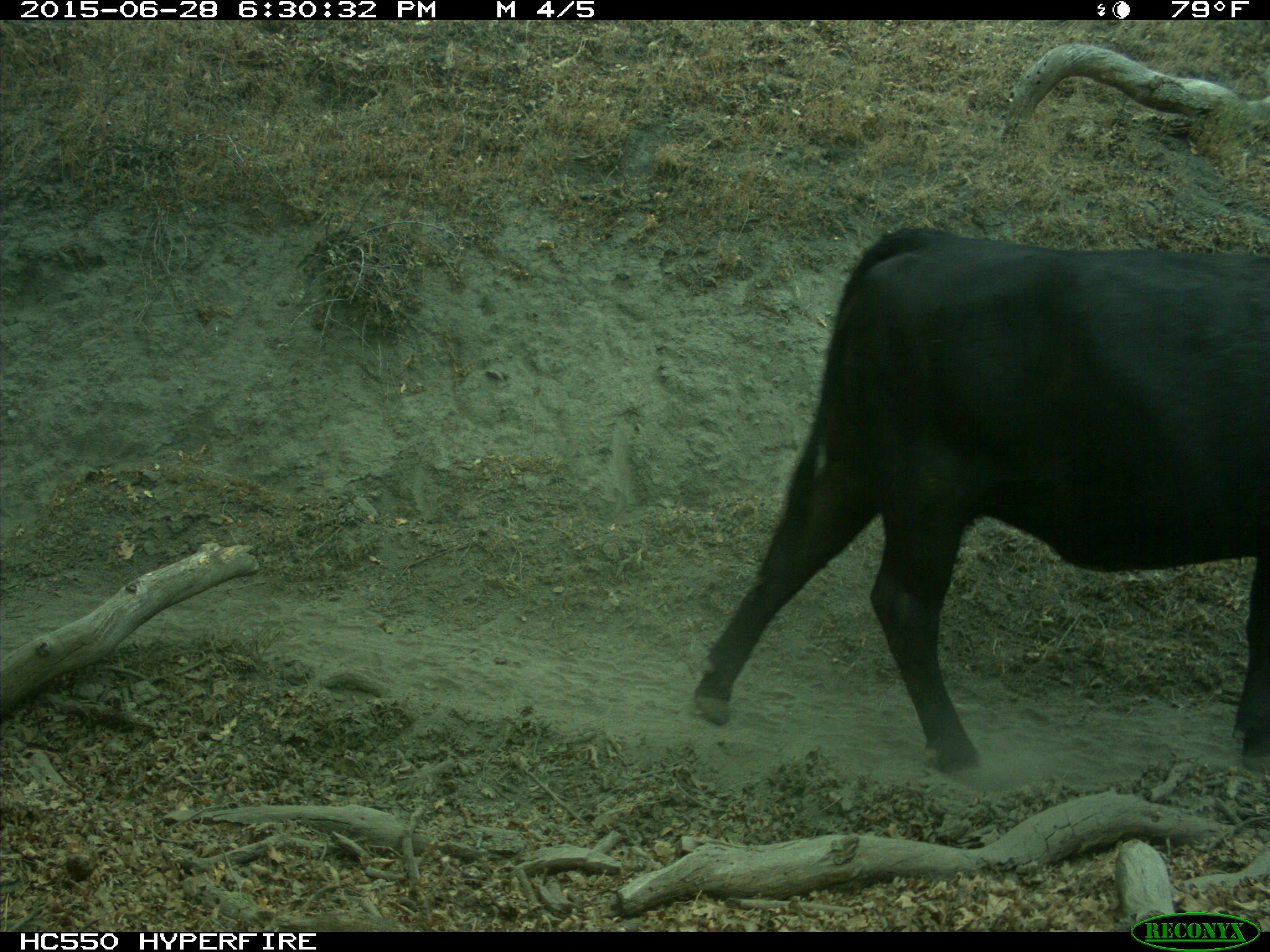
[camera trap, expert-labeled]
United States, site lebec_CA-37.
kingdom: Animalia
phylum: Chordata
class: Mammalia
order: Artiodactyla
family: Bovidae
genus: Bos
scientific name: Bos taurus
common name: domestic cow